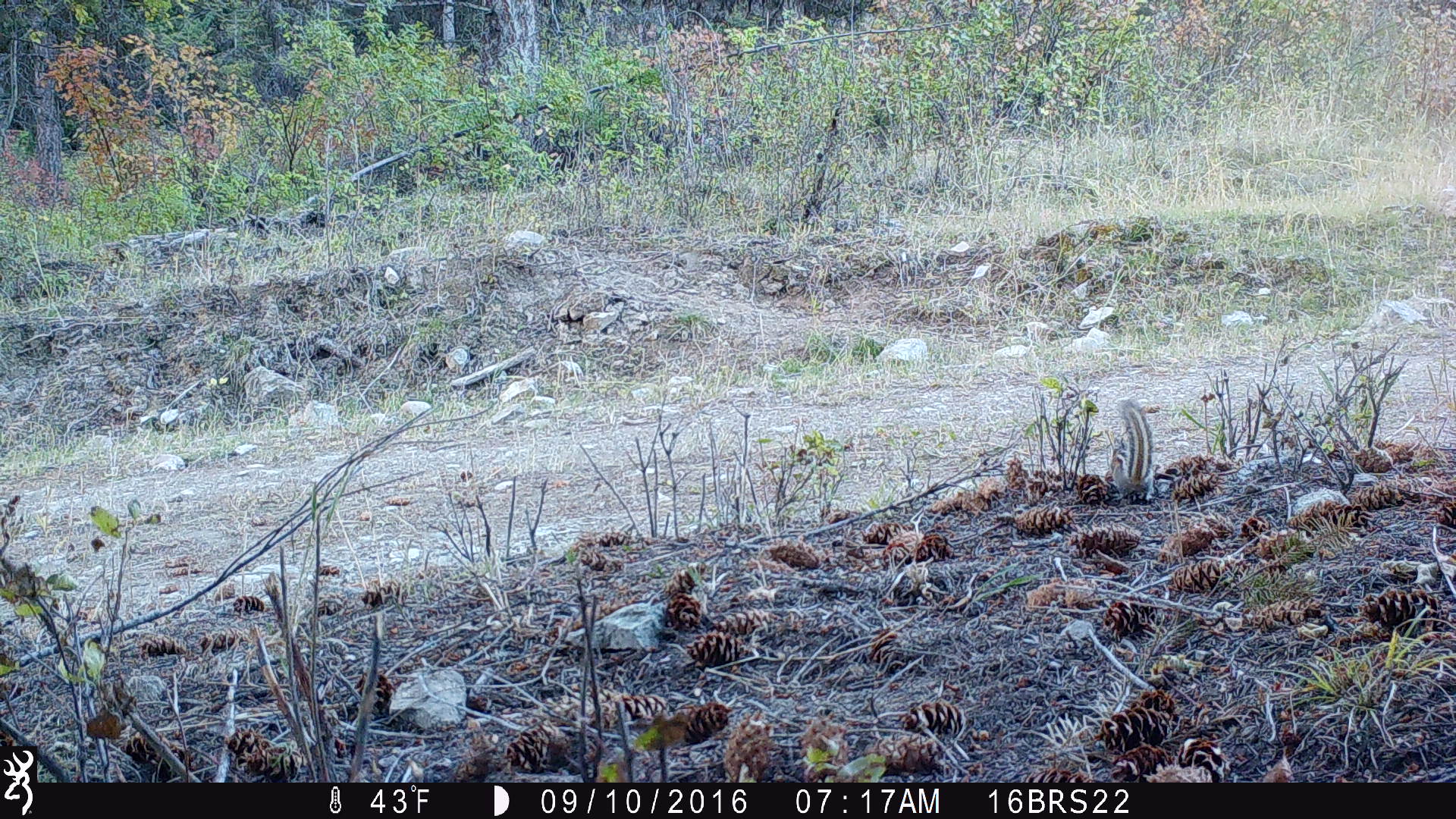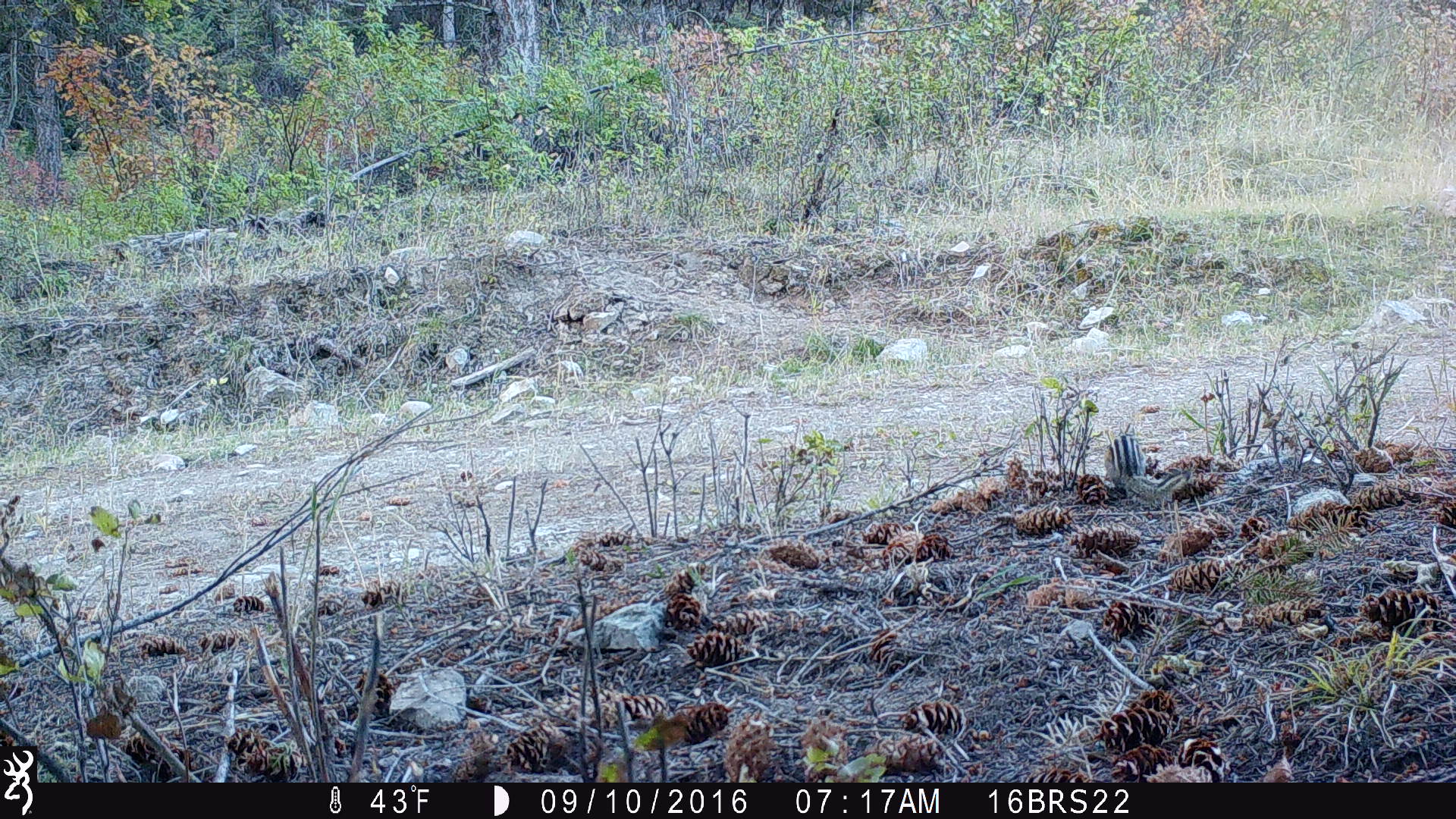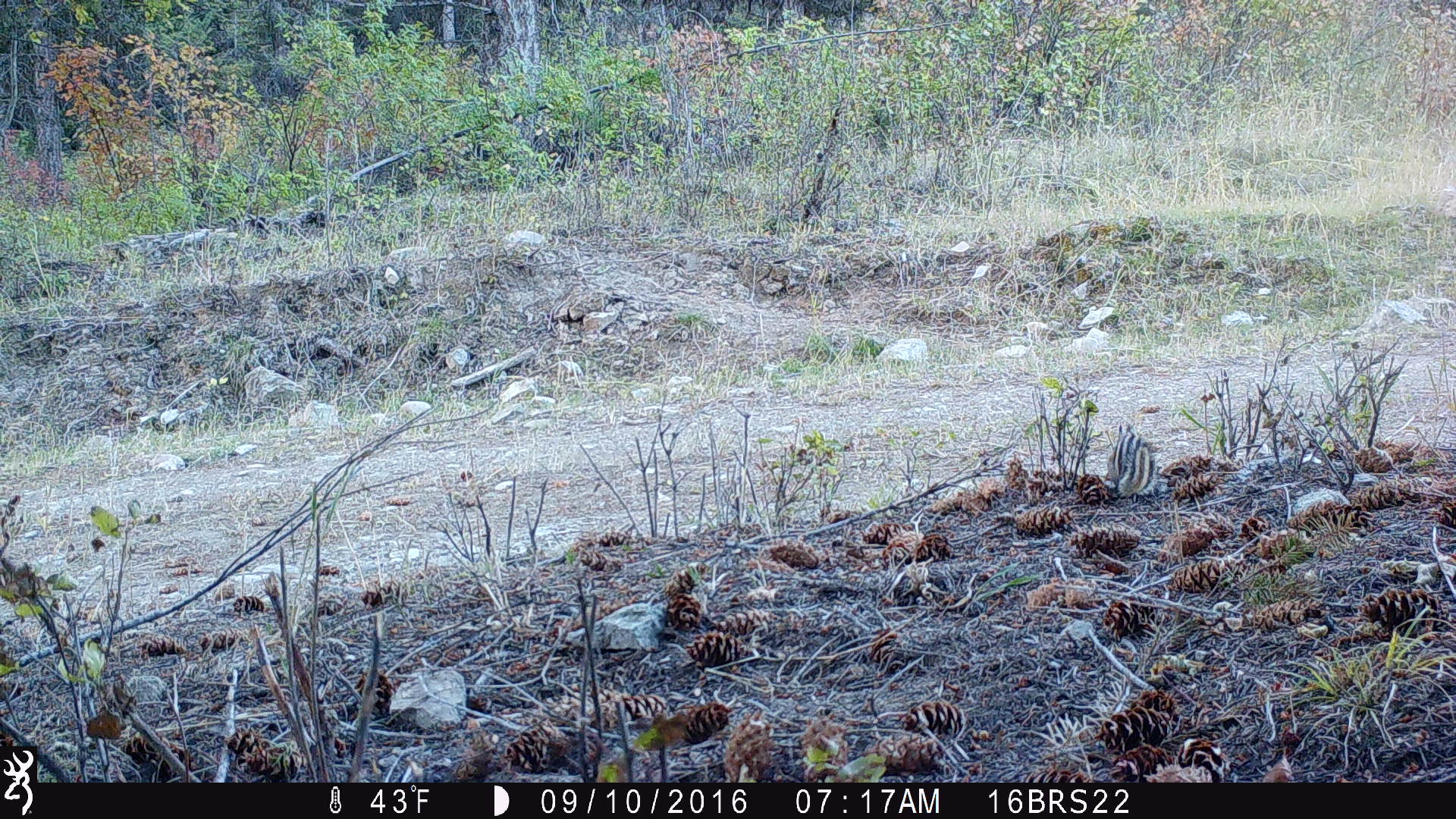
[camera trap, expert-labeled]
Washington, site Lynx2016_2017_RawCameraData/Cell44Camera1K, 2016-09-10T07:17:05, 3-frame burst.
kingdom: Animalia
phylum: Chordata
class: Mammalia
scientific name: Mammalia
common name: small mammal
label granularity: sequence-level